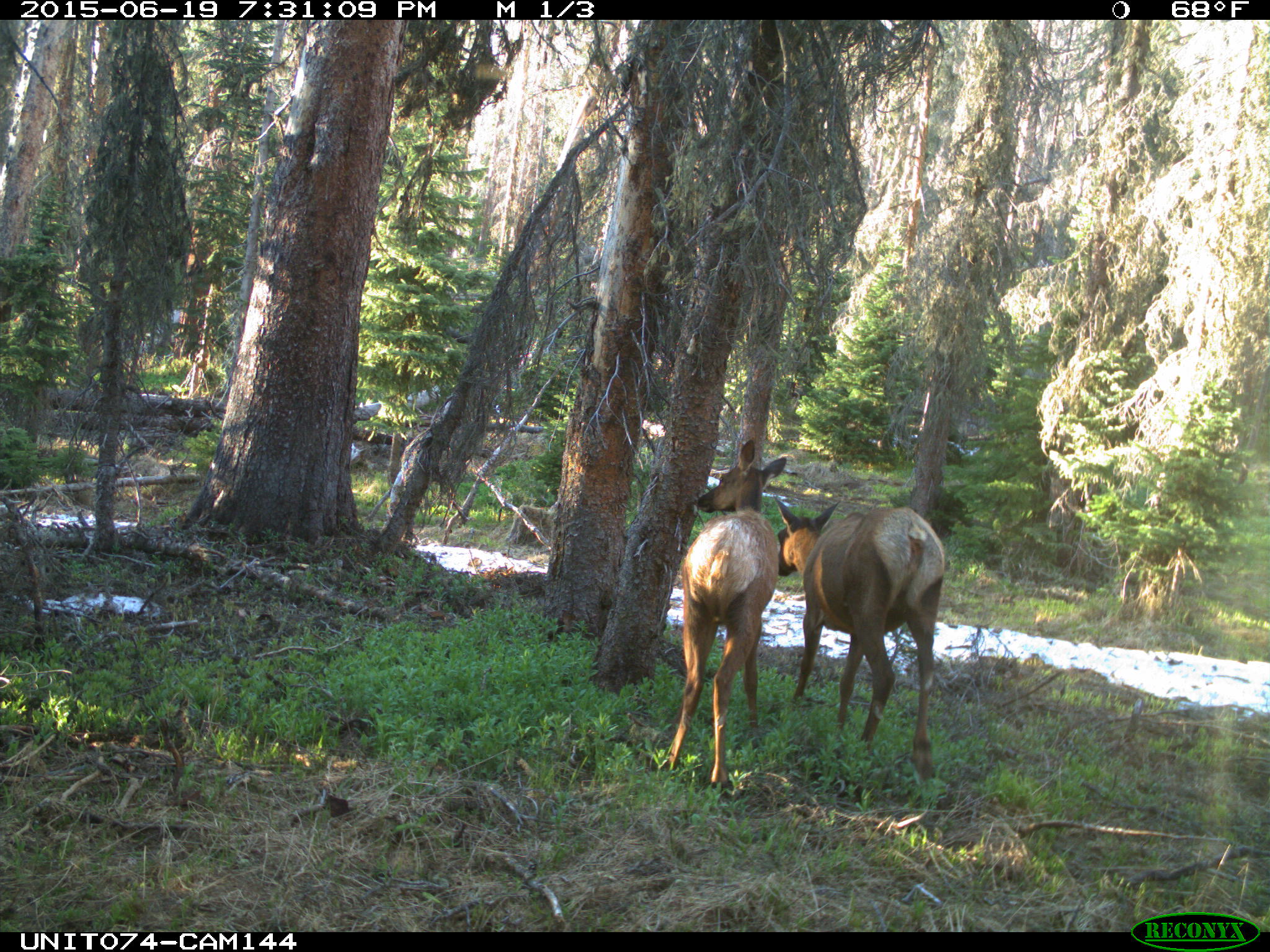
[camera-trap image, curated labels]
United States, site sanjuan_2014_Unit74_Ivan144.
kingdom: Animalia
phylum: Chordata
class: Mammalia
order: Artiodactyla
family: Cervidae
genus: Cervus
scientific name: Cervus elaphus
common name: red deer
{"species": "Cervus elaphus (red deer)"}